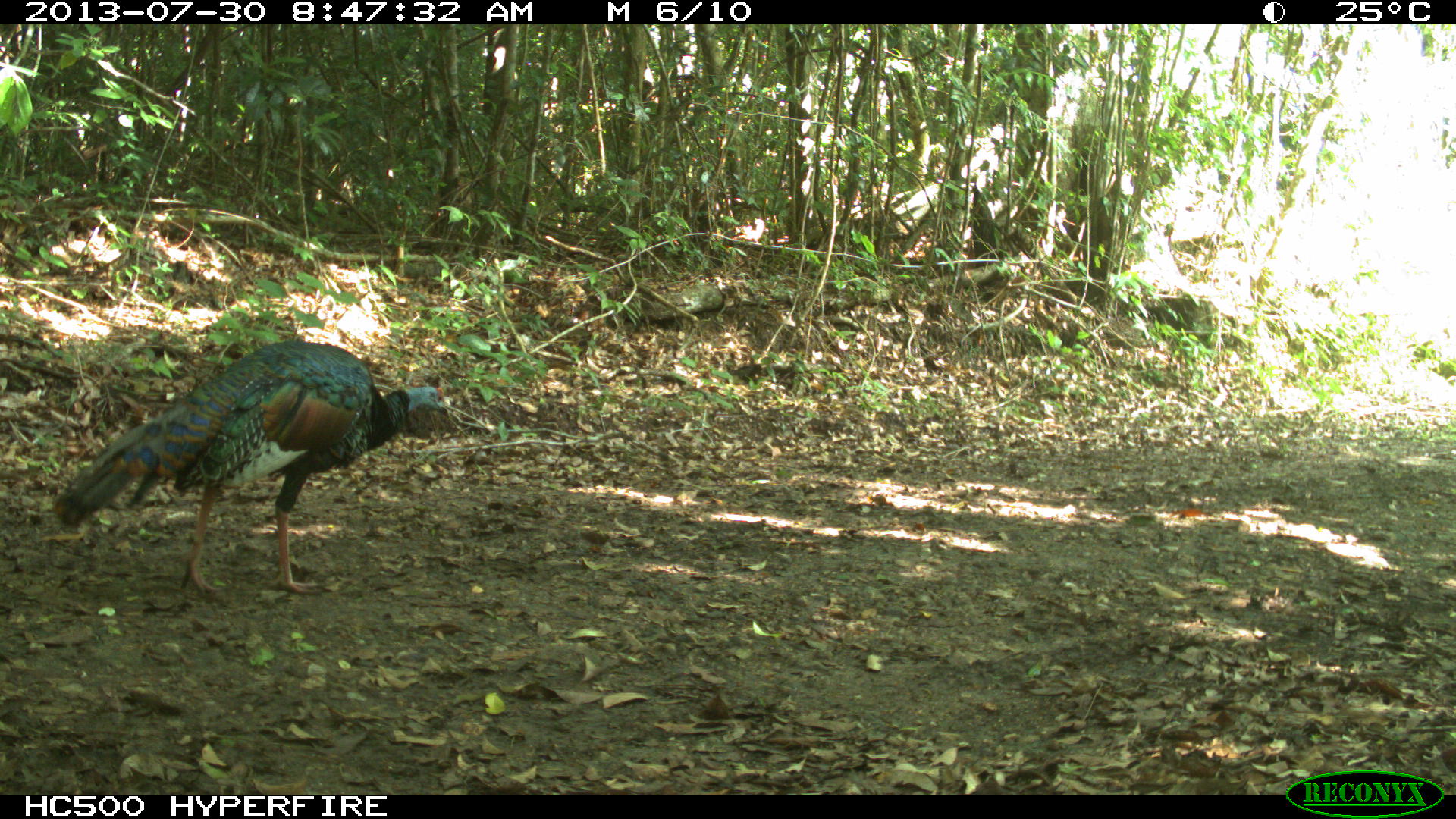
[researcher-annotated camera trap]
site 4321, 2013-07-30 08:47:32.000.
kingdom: Animalia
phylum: Chordata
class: Aves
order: Galliformes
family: Phasianidae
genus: Meleagris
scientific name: Meleagris ocellata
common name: ocellated turkey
Meleagris ocellata (ocellated turkey), count 1, sex female.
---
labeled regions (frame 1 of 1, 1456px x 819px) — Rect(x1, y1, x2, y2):
meleagris ocellata: Rect(50, 337, 449, 595)